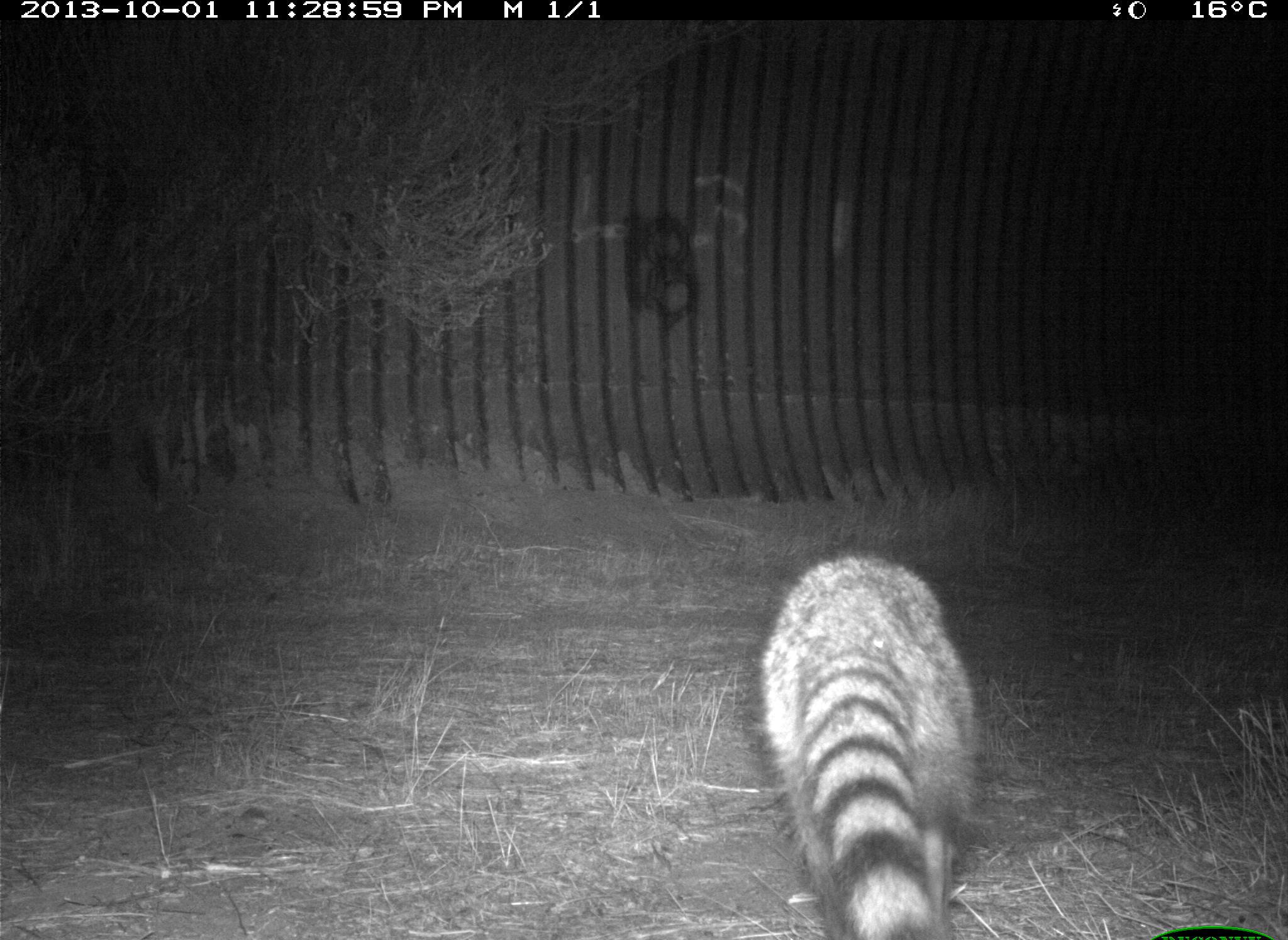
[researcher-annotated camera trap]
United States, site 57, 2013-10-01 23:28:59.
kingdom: Animalia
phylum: Chordata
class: Mammalia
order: Carnivora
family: Procyonidae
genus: Procyon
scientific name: Procyon lotor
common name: raccoon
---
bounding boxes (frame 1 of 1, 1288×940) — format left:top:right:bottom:
raccoon: 755:551:986:938